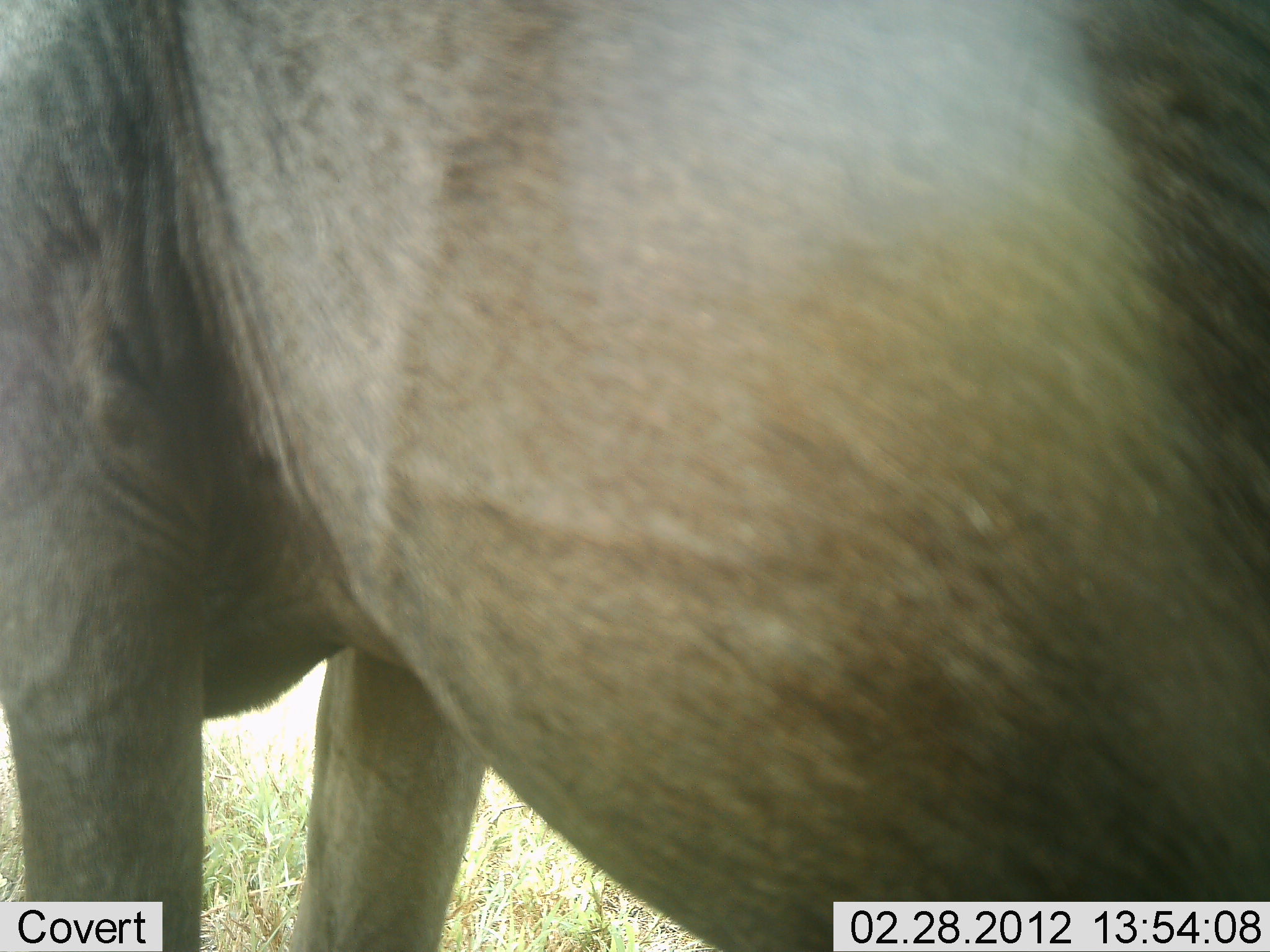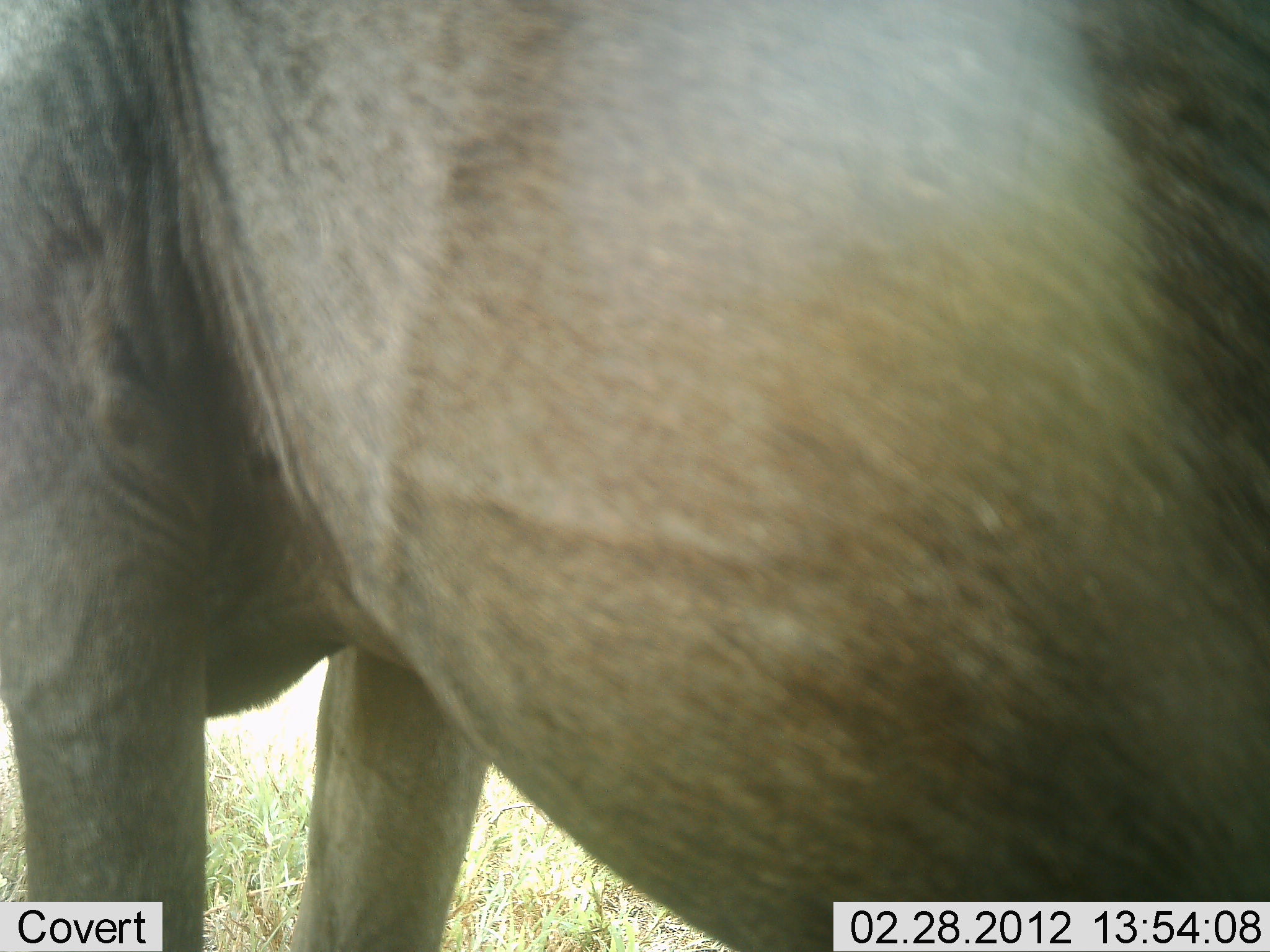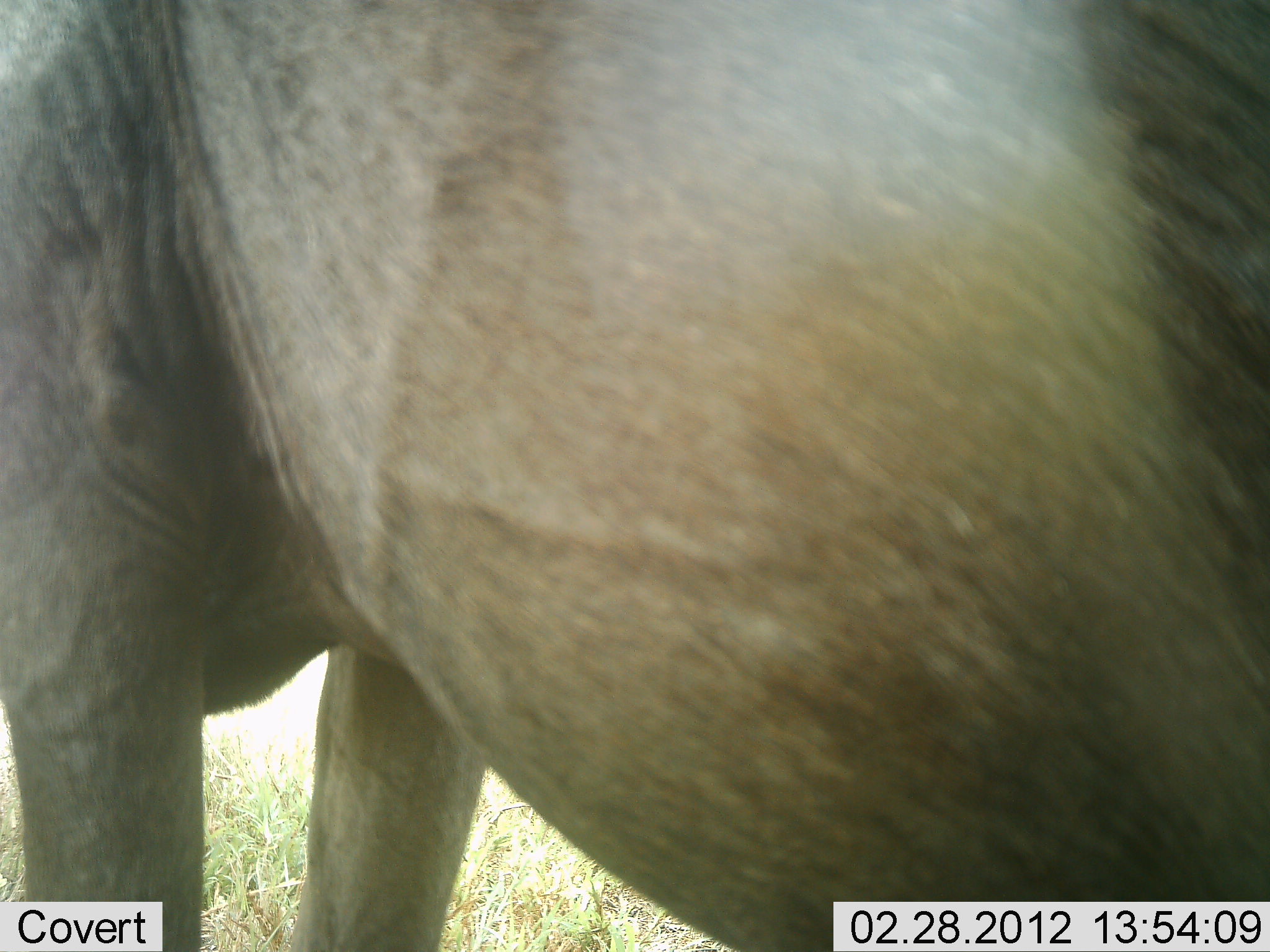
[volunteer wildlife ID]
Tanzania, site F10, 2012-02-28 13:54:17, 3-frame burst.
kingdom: Animalia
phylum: Chordata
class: Mammalia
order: Artiodactyla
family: Bovidae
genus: Connochaetes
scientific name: Connochaetes taurinus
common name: blue wildebeest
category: wildebeest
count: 1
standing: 95%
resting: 0%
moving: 0%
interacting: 0%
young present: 0%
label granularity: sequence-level